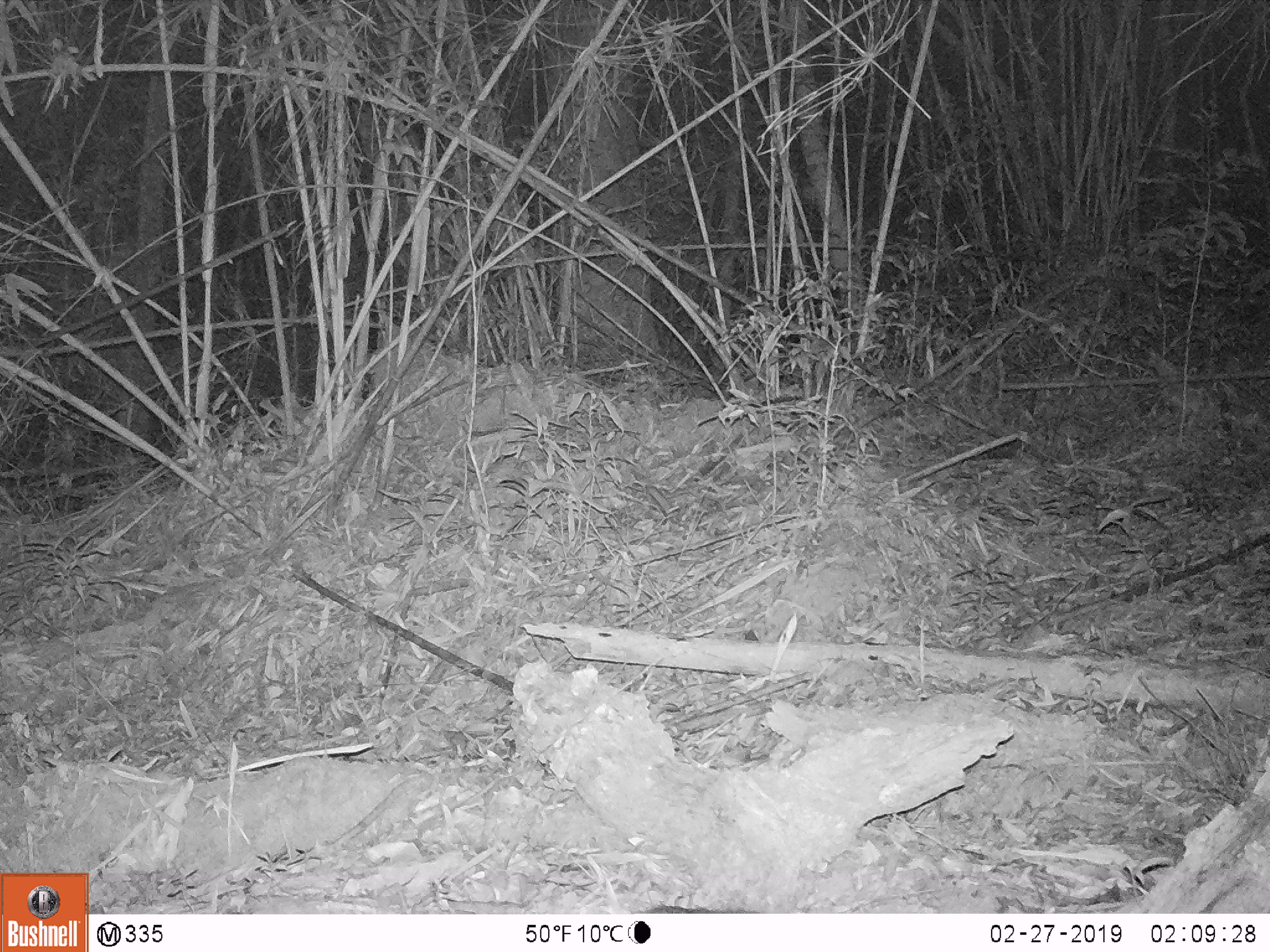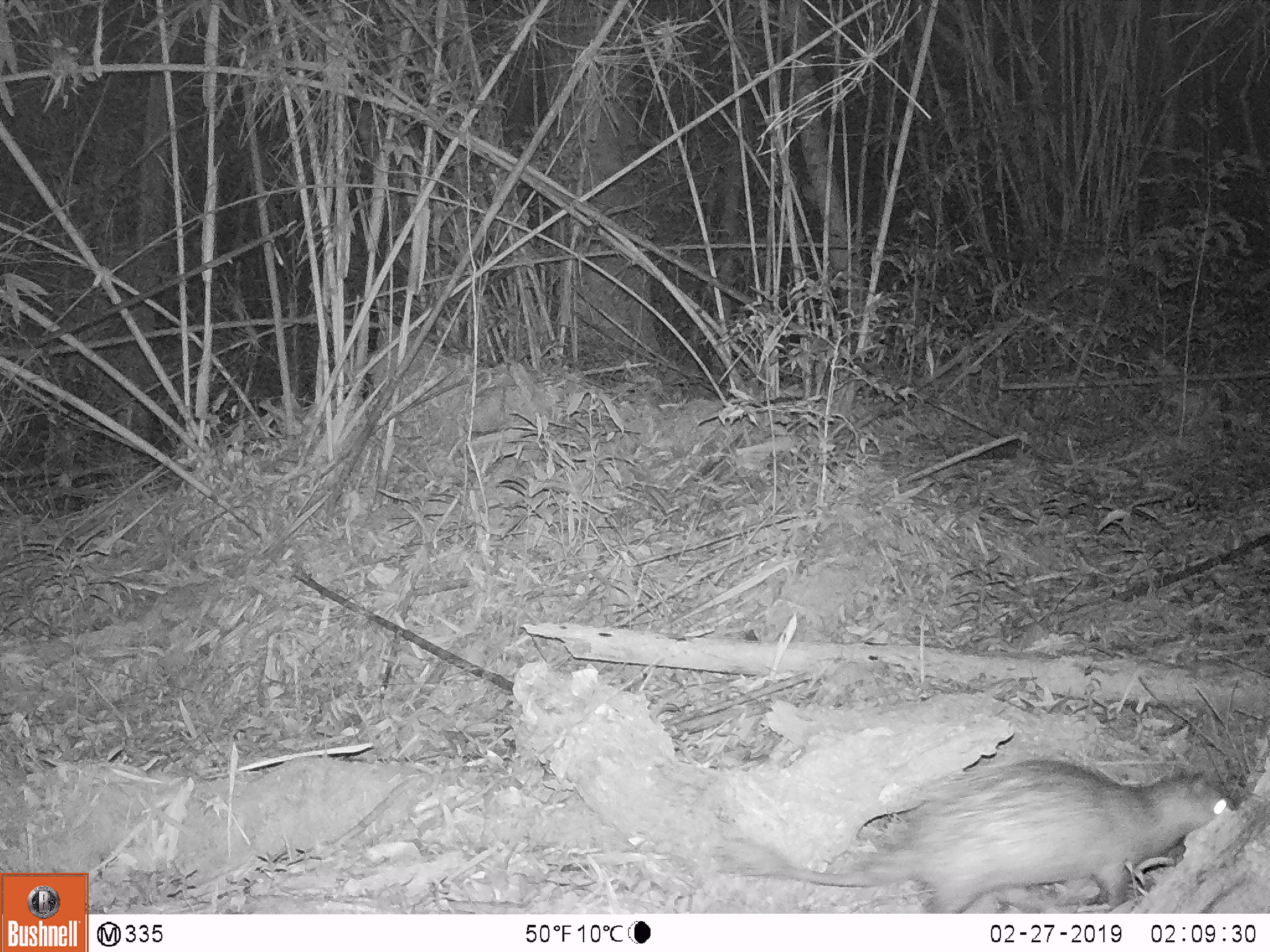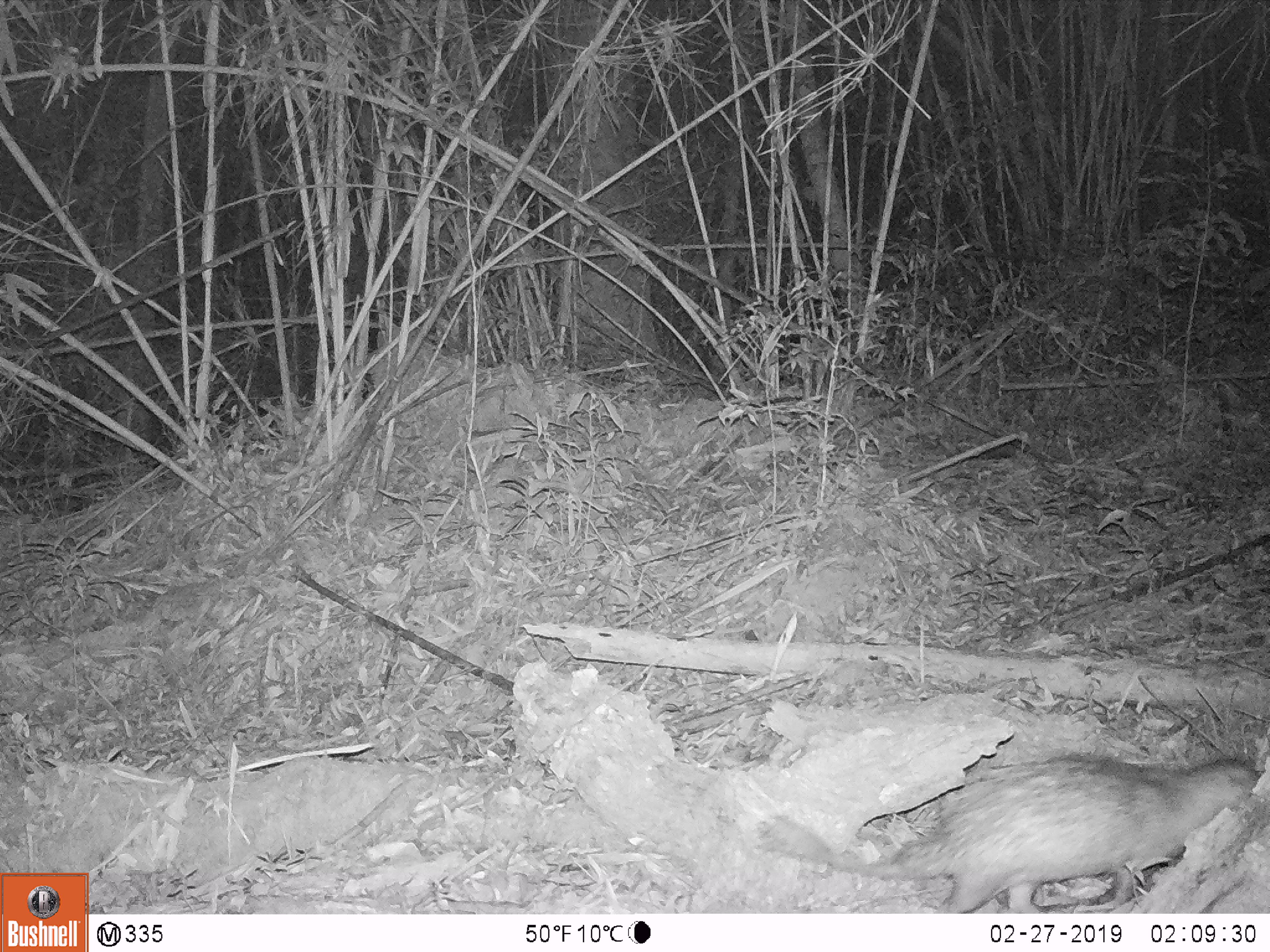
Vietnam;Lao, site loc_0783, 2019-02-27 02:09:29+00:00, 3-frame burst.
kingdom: Animalia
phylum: Chordata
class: Mammalia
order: Rodentia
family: Hystricidae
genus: Atherurus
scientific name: Atherurus macrourus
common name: asiatic brush-tailed porcupine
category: asiatic brush tailed porcupine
Asiatic brush tailed porcupine (asiatic brush-tailed porcupine) (Atherurus macrourus). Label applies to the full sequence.